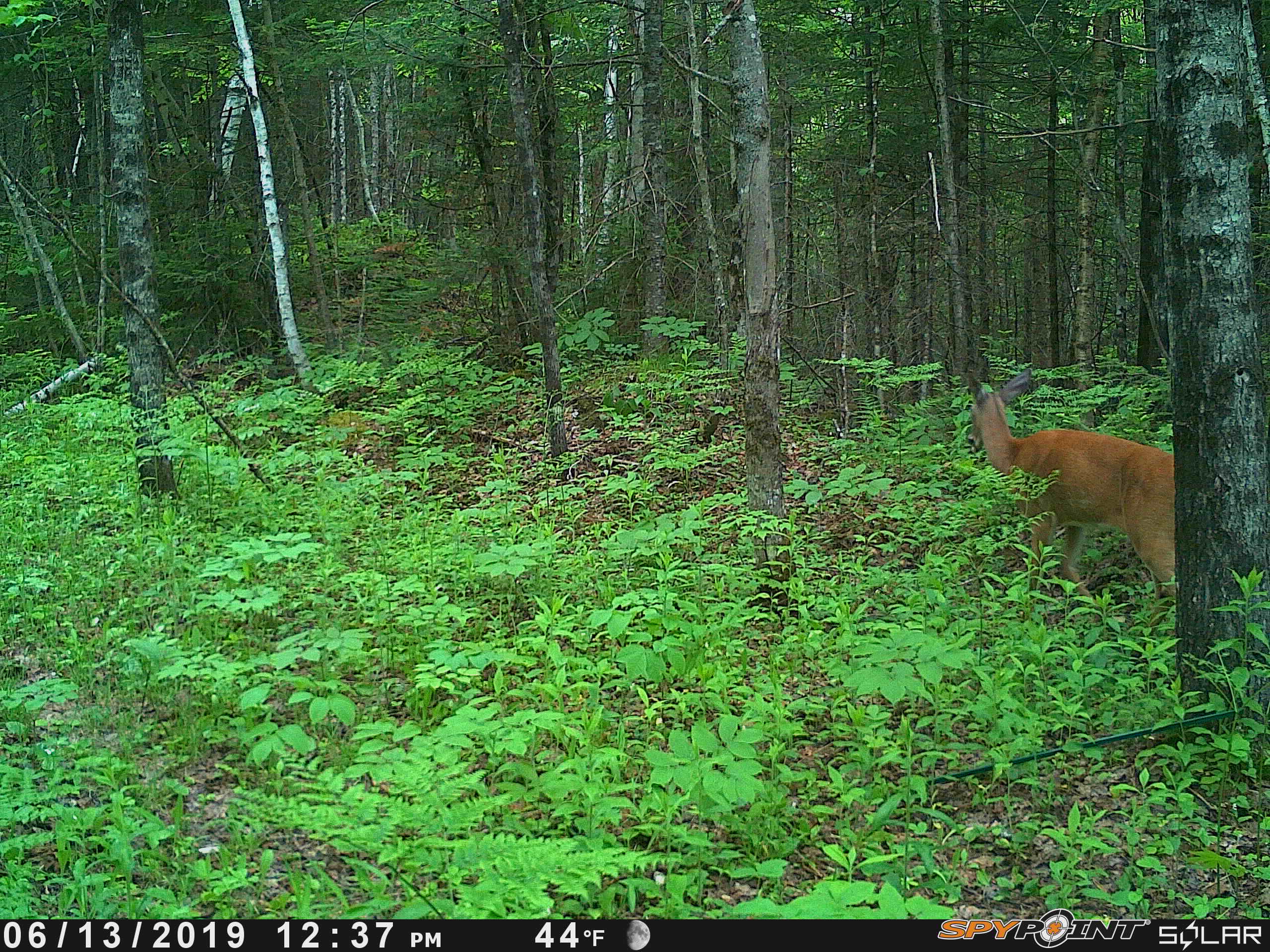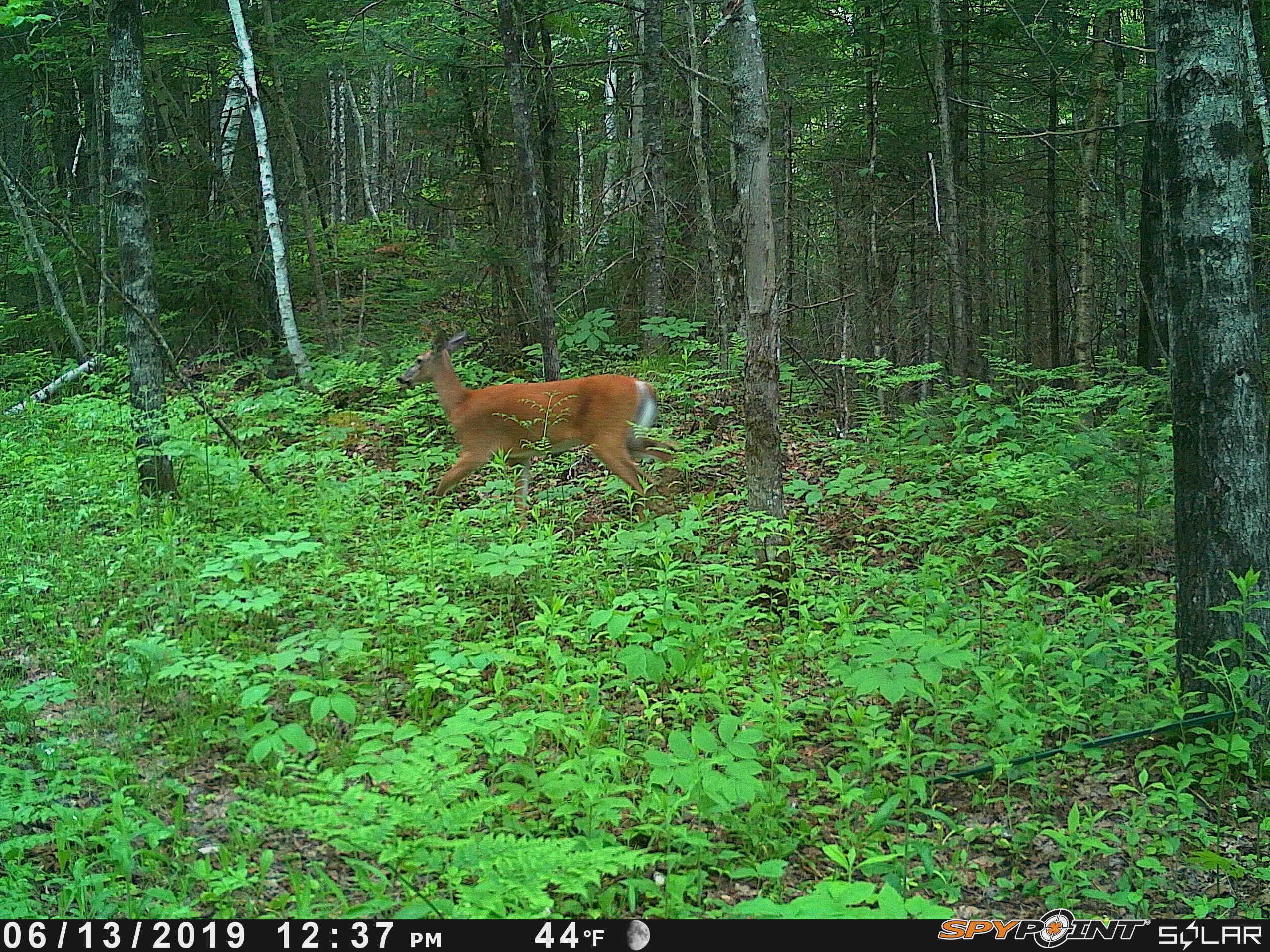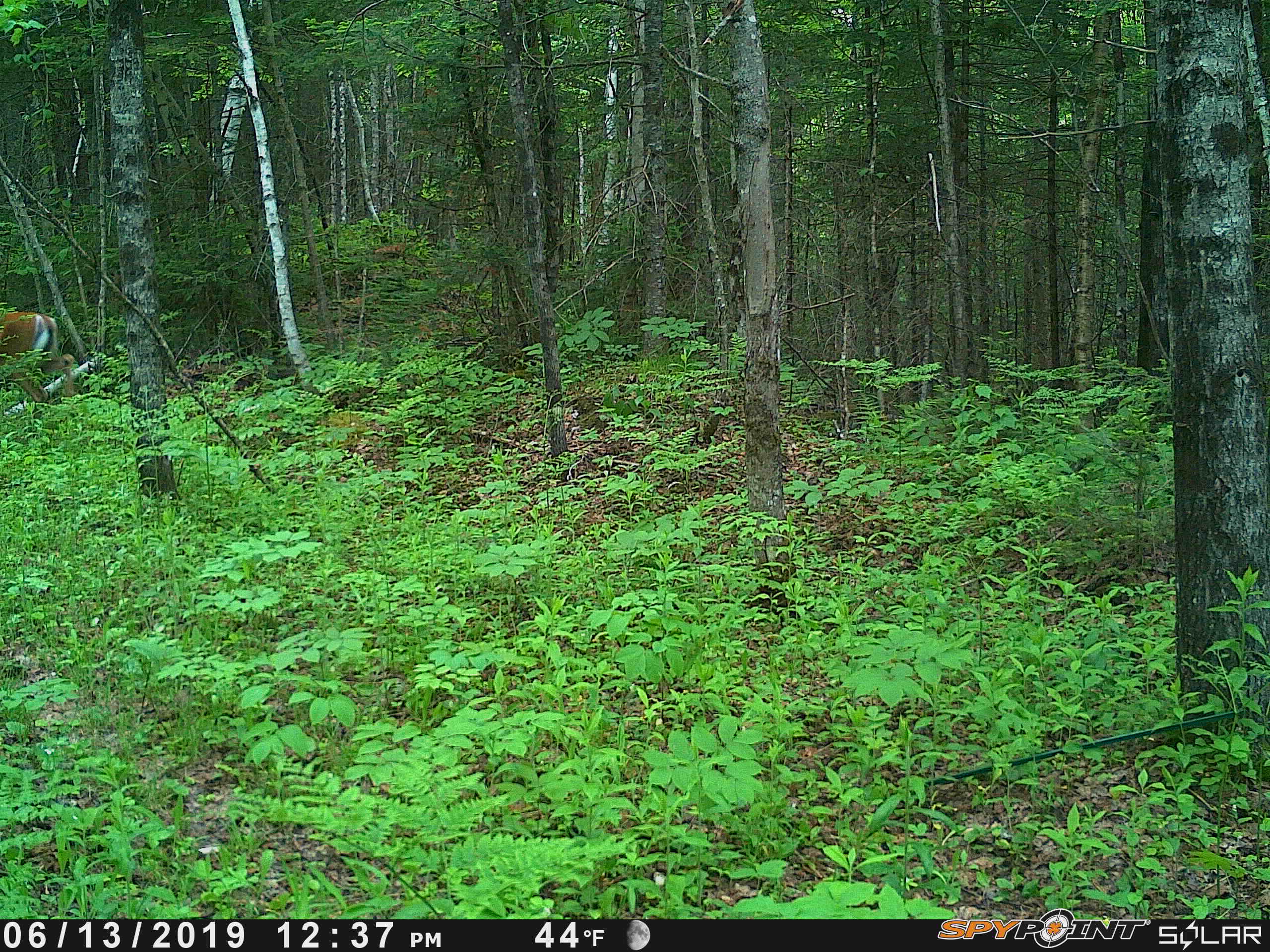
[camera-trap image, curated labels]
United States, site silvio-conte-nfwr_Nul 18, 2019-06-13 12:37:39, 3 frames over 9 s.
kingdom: Animalia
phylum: Chordata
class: Mammalia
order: Artiodactyla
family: Cervidae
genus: Odocoileus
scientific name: Odocoileus virginianus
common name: white-tailed deer